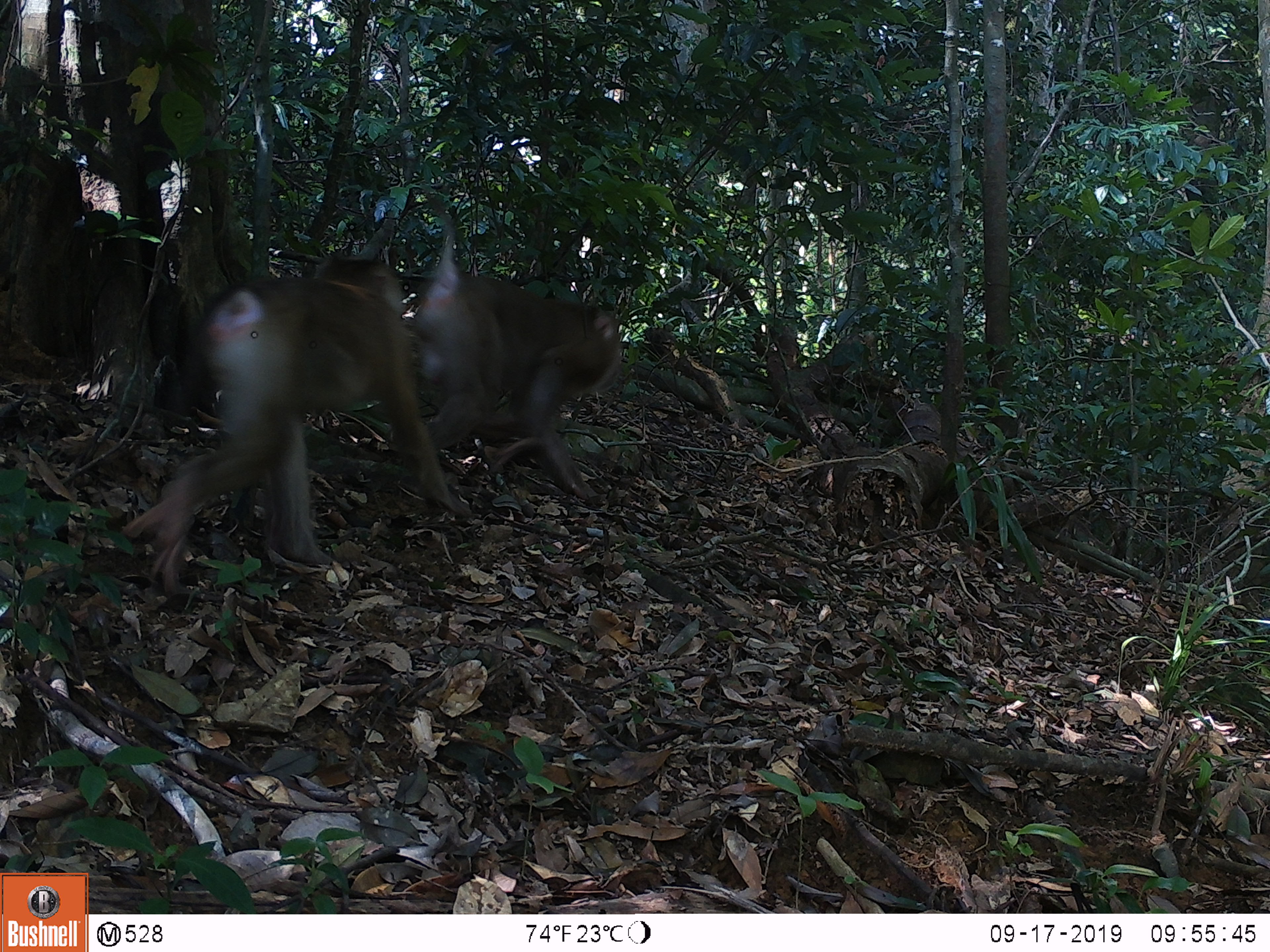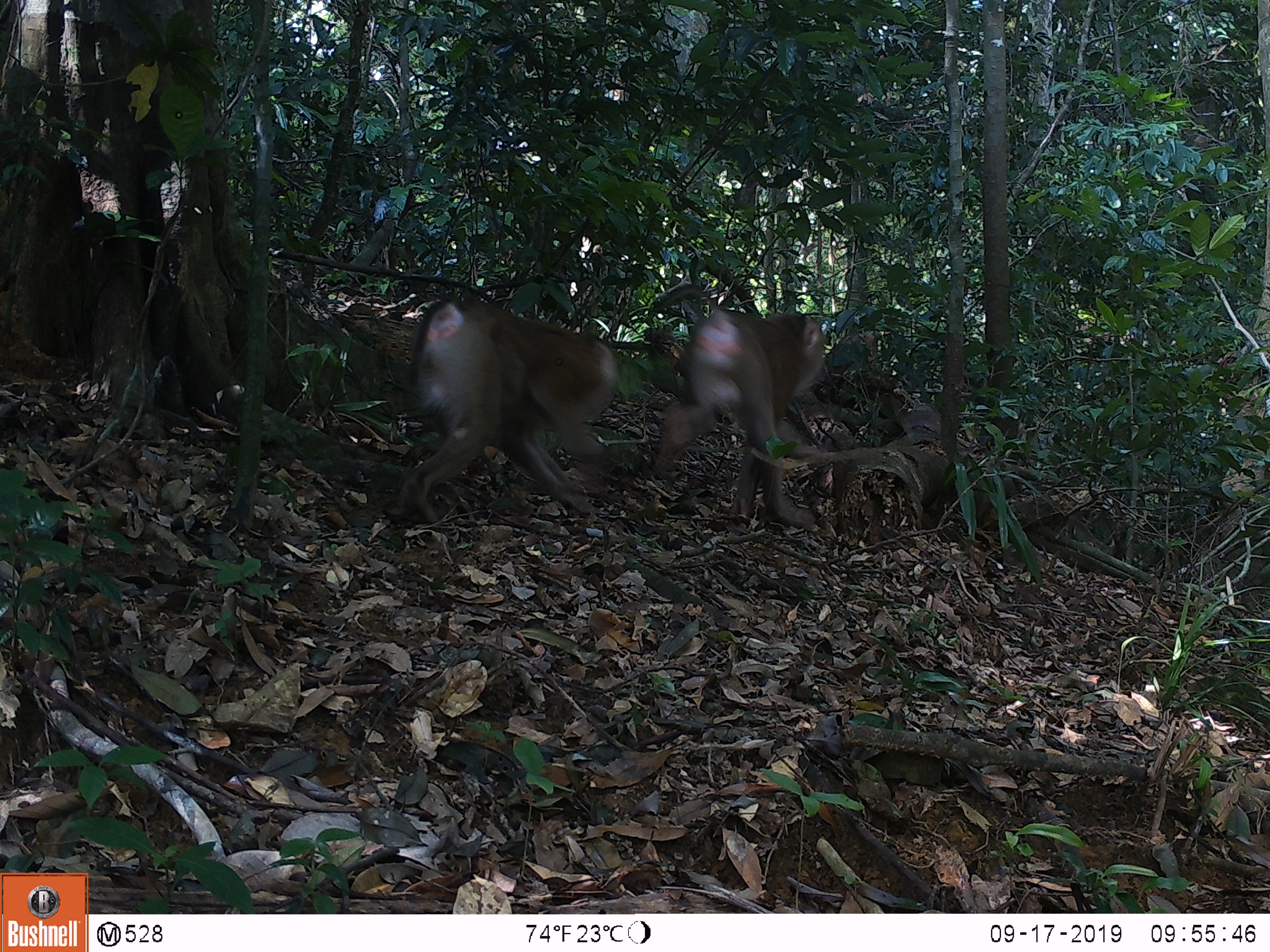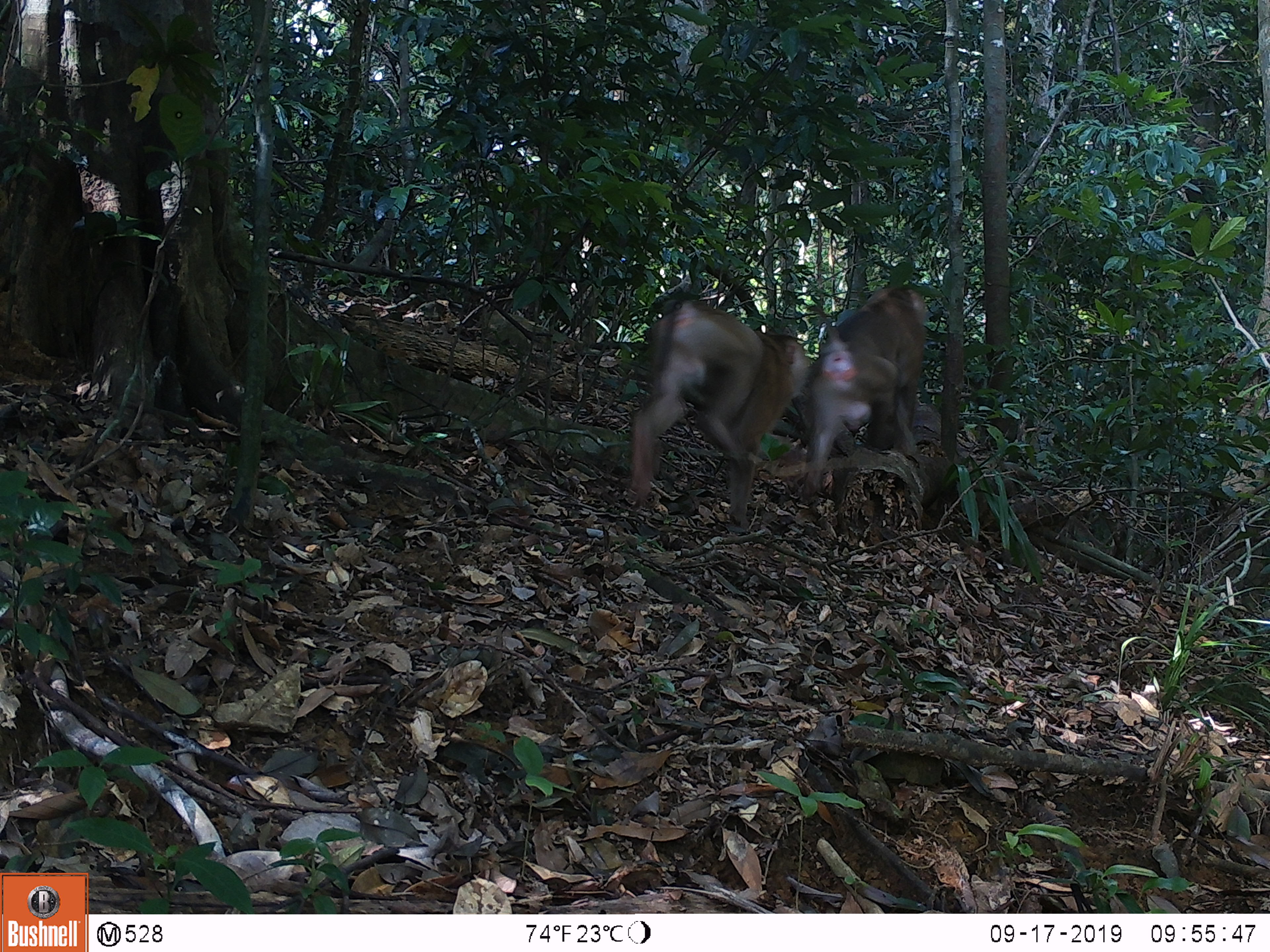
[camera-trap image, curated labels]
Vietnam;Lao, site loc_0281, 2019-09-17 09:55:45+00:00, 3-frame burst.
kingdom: Animalia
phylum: Chordata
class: Mammalia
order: Primates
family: Cercopithecidae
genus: Macaca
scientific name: Macaca nemestrina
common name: pig-tailed macaque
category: pig tailed macaque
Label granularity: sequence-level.